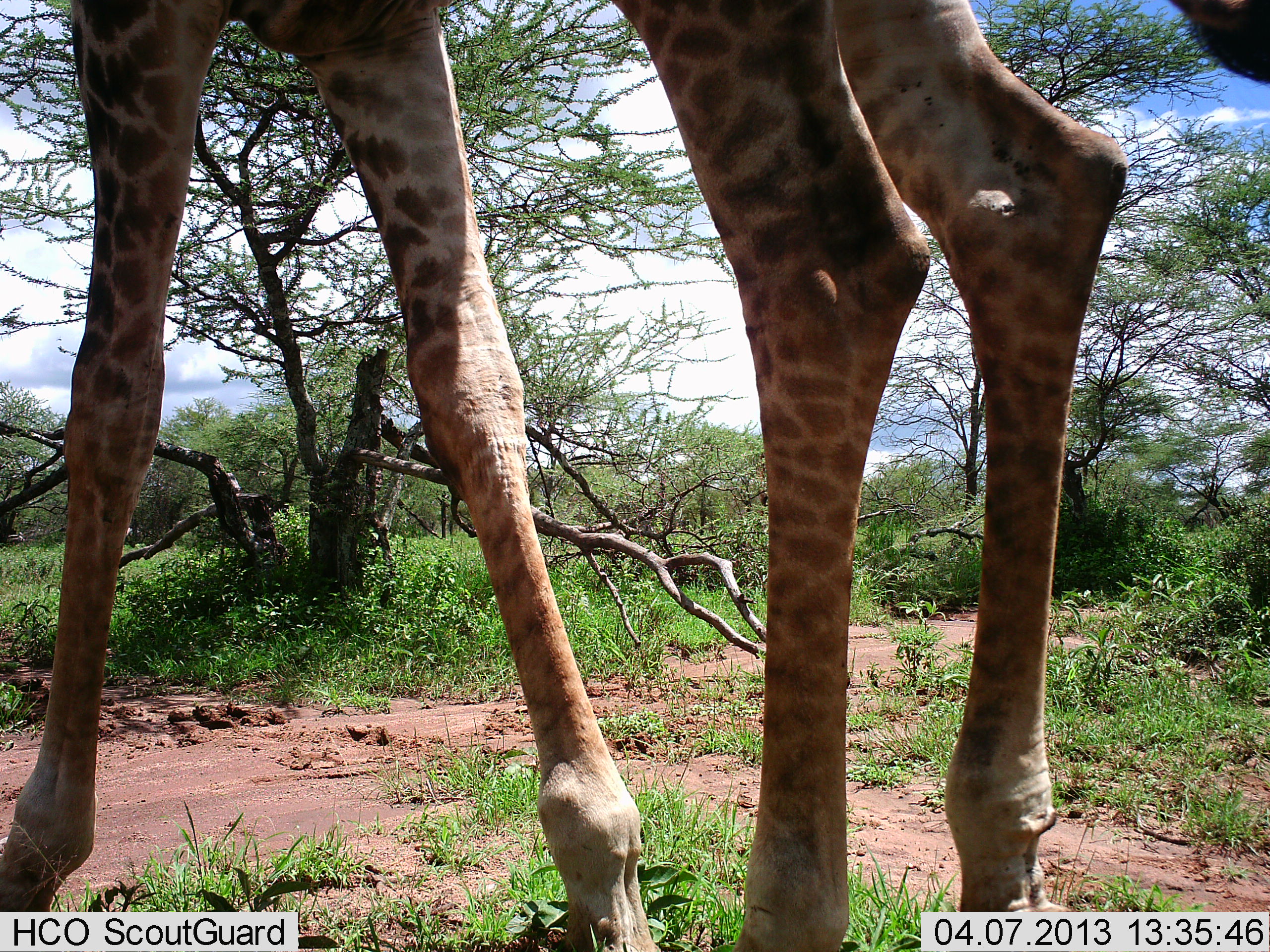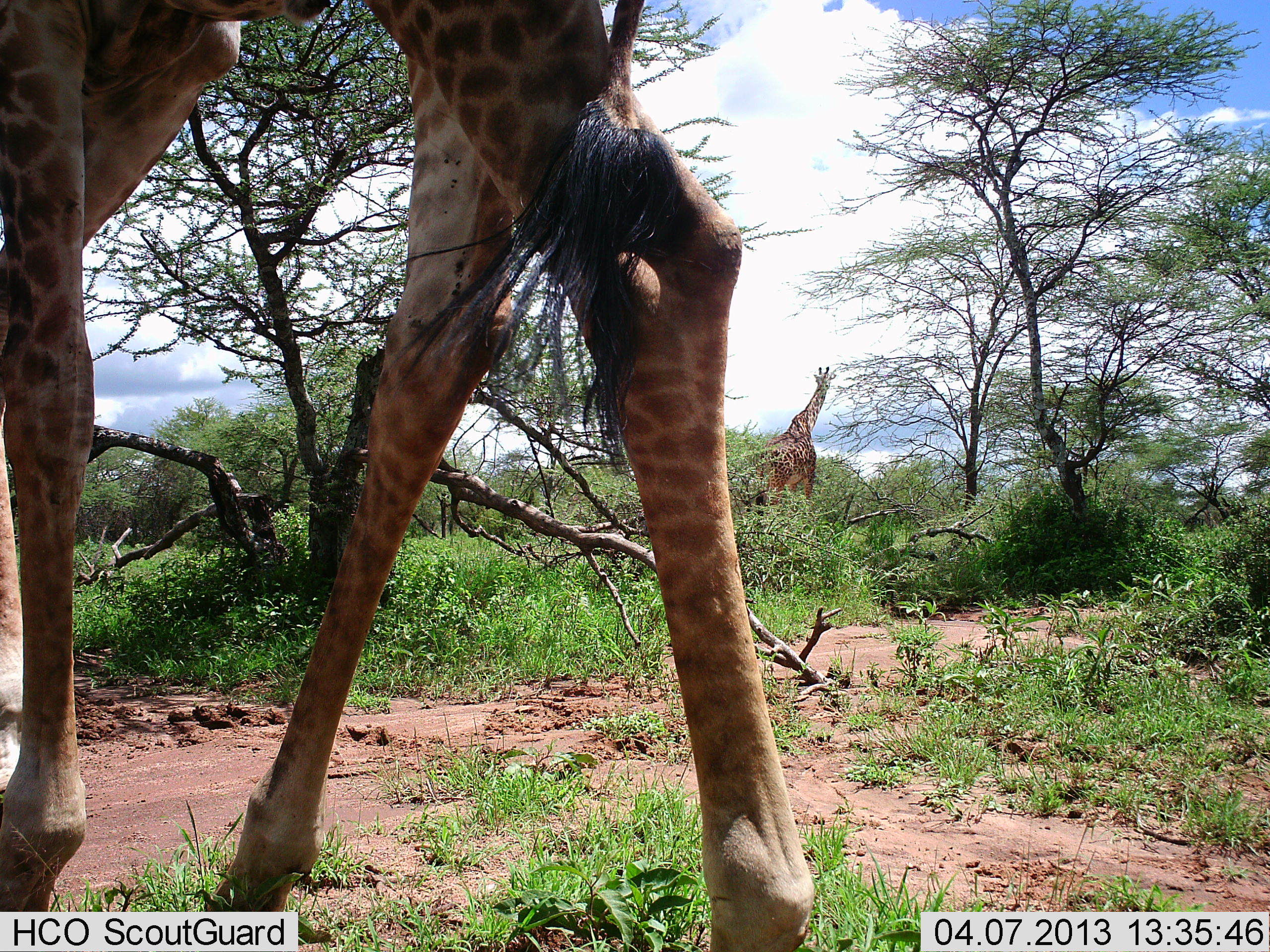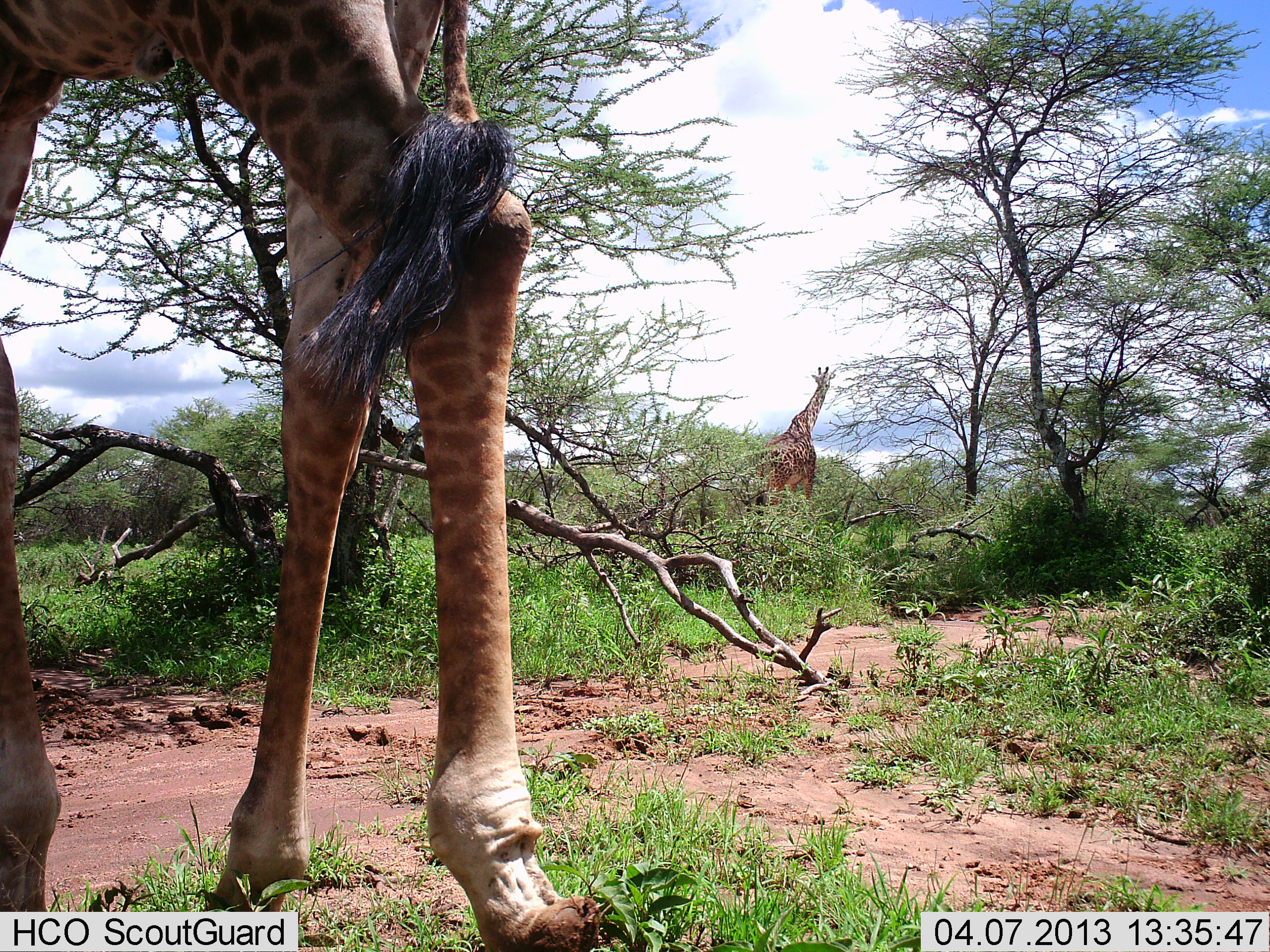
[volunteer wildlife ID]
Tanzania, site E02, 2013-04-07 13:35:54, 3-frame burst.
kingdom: Animalia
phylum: Chordata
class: Mammalia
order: Artiodactyla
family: Giraffidae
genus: Giraffa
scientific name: Giraffa camelopardalis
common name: giraffe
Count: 2.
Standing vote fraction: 81%.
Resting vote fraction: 0%.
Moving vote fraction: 96%.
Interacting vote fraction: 0%.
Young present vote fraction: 0%.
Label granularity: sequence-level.